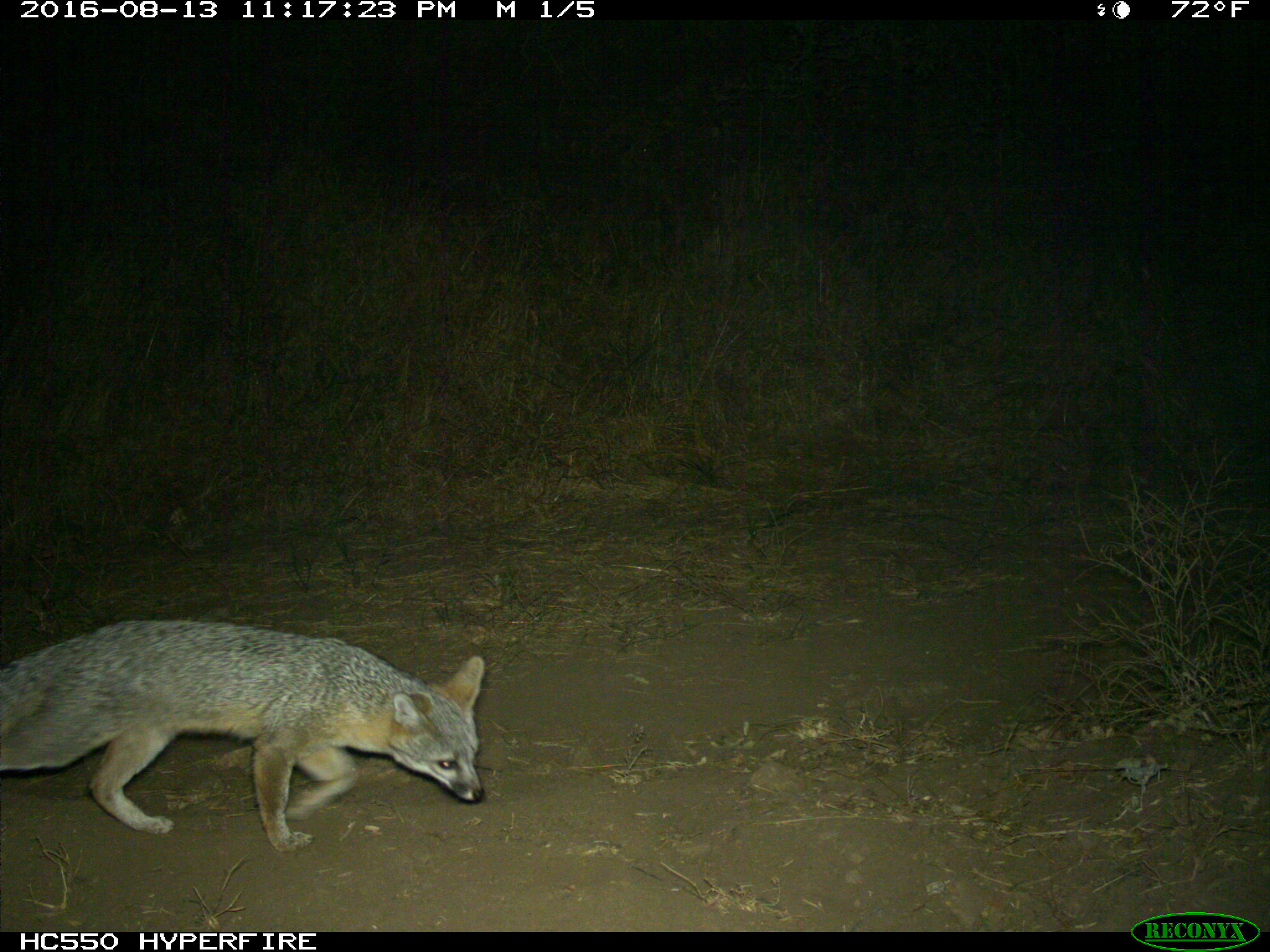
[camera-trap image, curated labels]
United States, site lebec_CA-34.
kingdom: Animalia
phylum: Chordata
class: Mammalia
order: Carnivora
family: Canidae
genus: Urocyon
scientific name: Urocyon cinereoargenteus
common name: gray fox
Urocyon cinereoargenteus (gray fox).